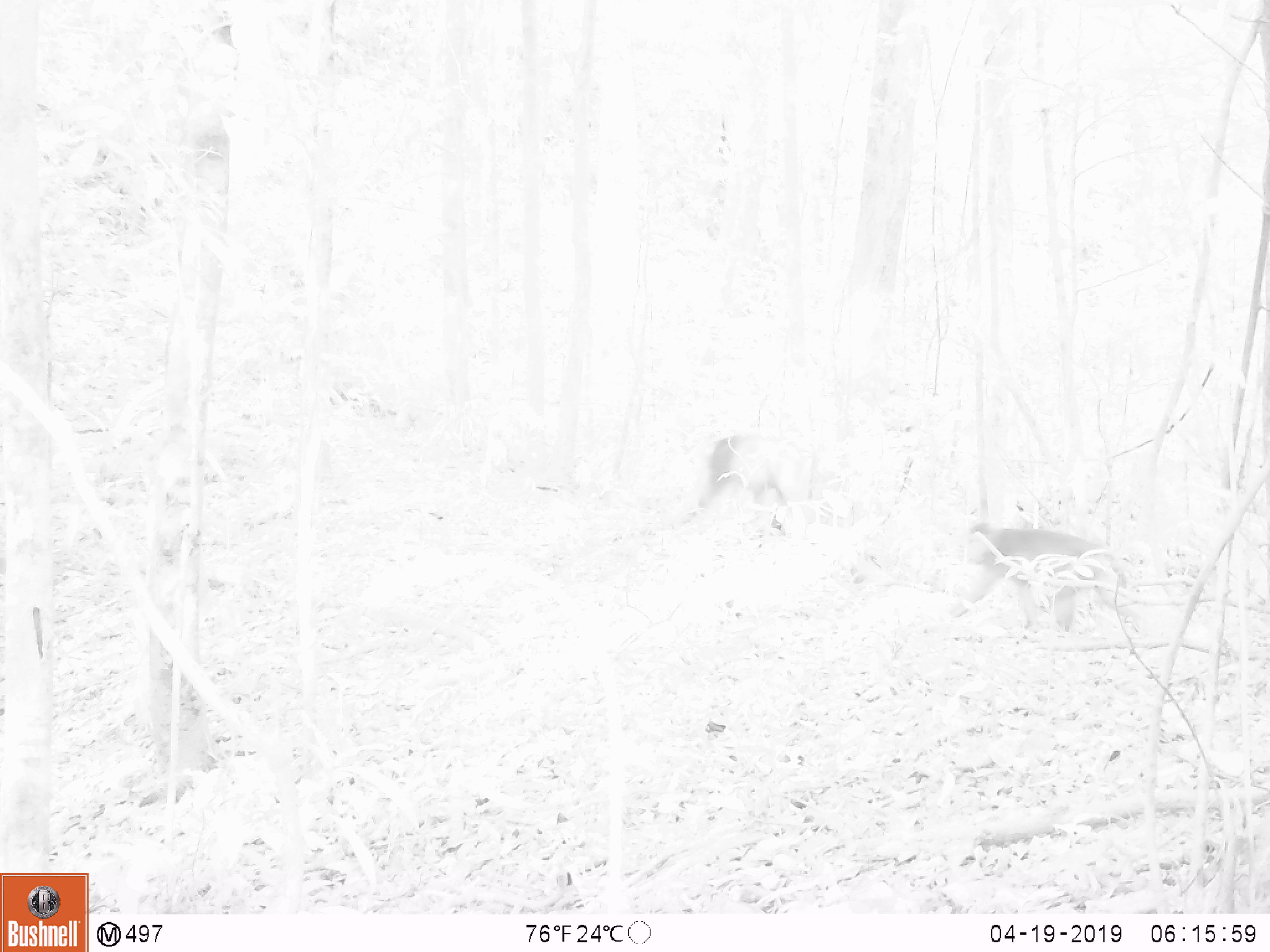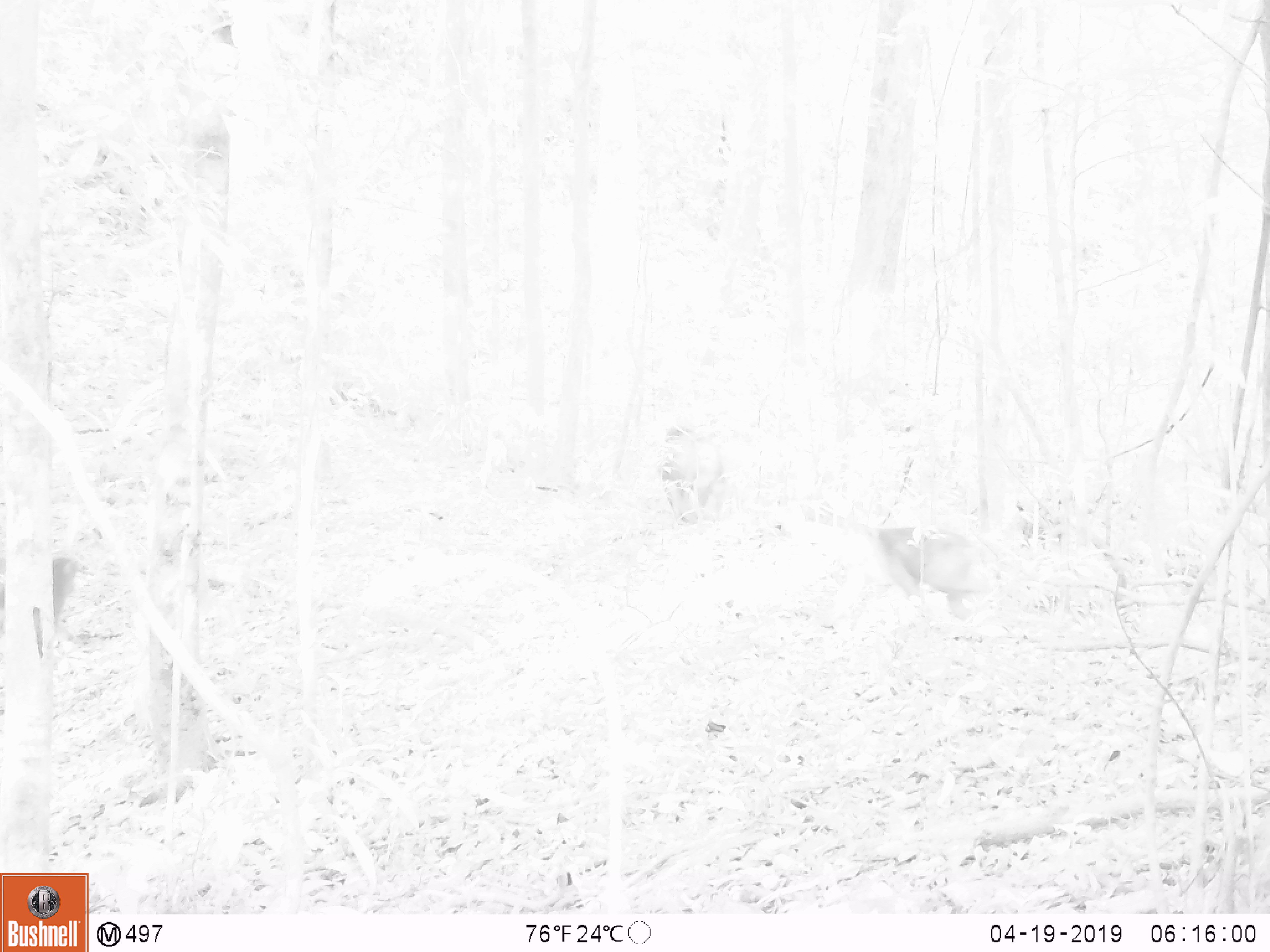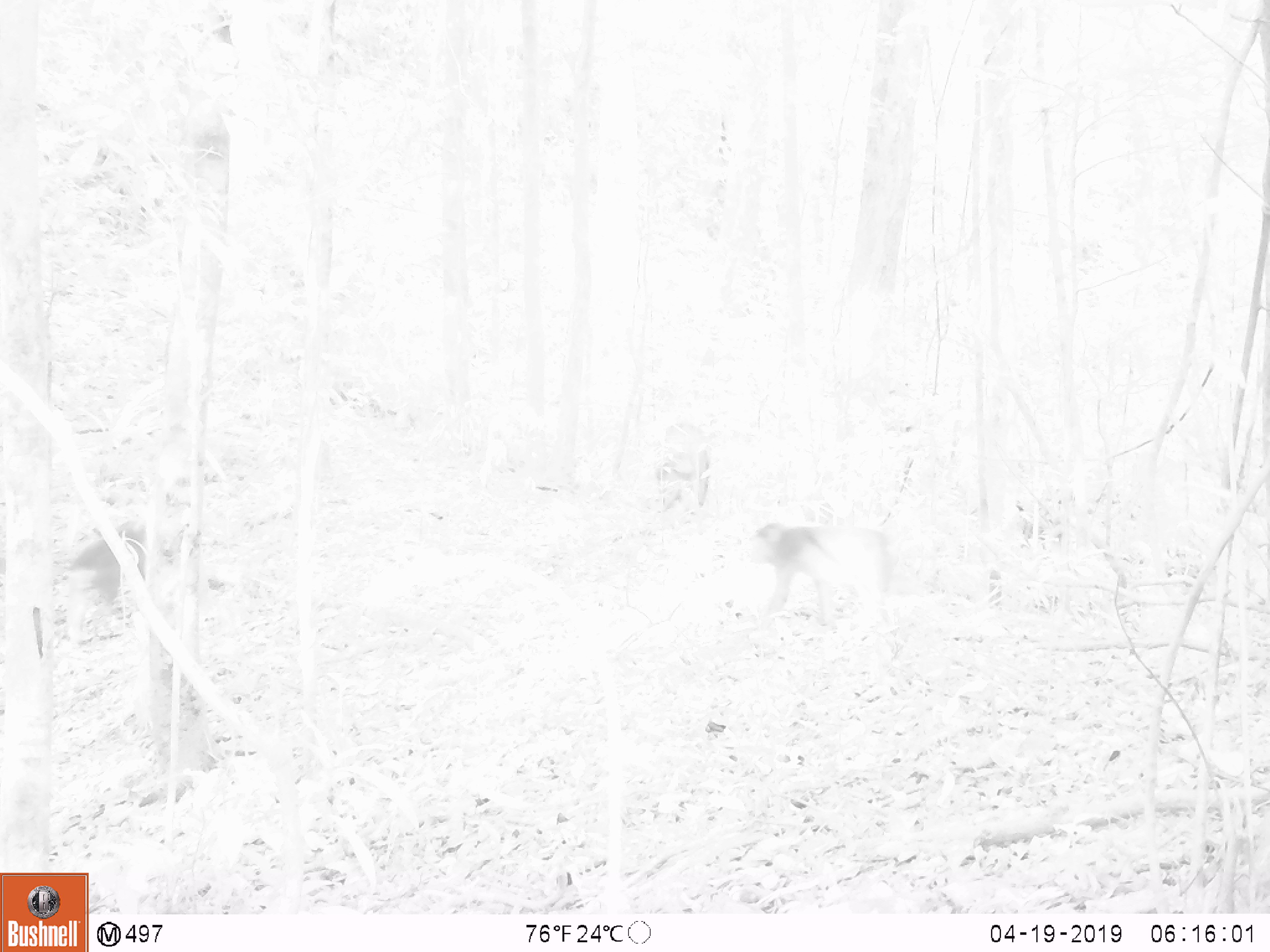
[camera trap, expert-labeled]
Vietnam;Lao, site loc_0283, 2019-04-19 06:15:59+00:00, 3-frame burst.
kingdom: Animalia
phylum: Chordata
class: Mammalia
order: Primates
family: Cercopithecidae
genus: Macaca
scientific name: Macaca arctoides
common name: stump-tailed macaque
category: stump tailed macaque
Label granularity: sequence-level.